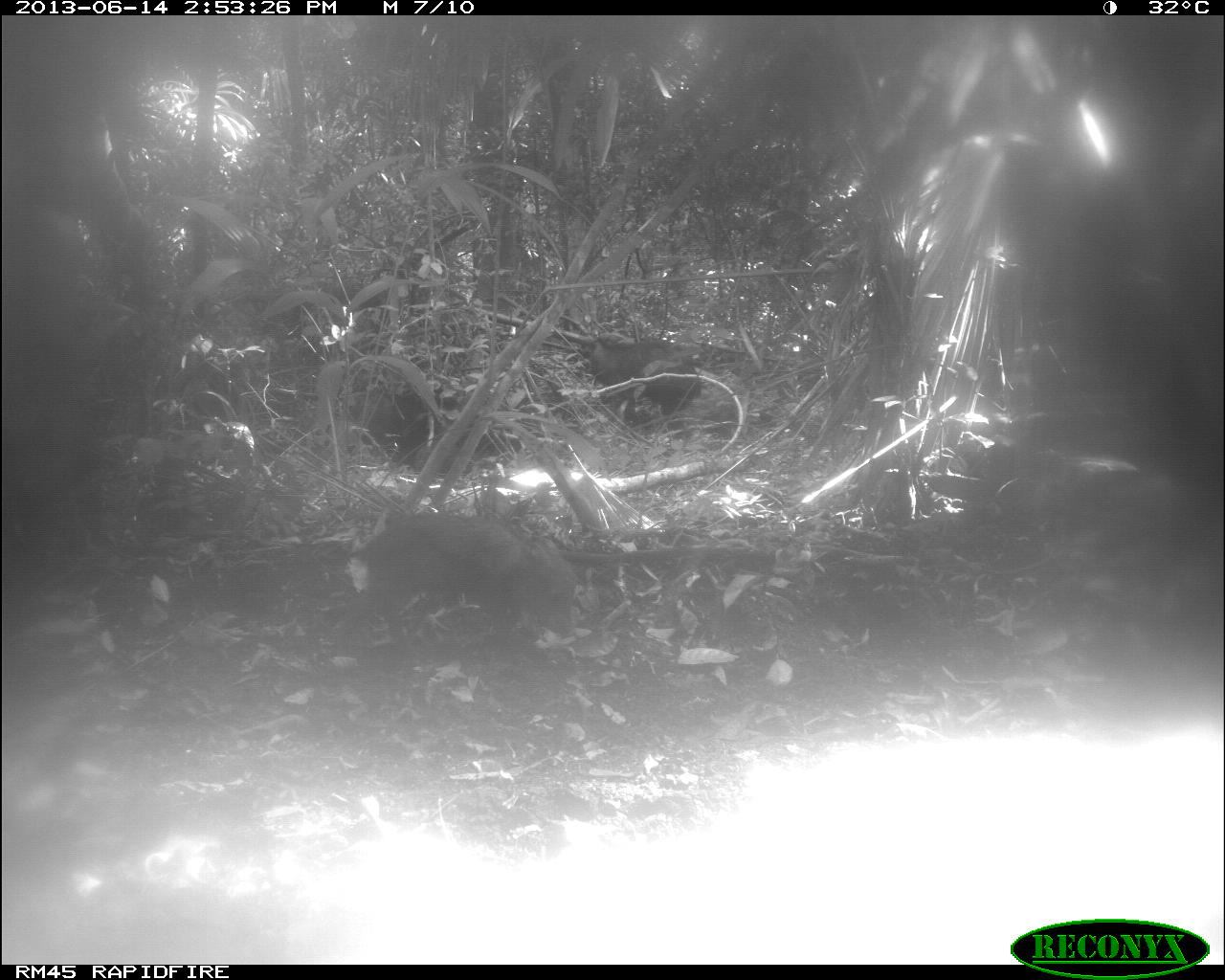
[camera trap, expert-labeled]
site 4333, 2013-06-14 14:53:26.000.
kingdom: Animalia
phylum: Chordata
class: Mammalia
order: Artiodactyla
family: Tayassuidae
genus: Tayassu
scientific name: Tayassu pecari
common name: white-lipped peccary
Tayassu pecari (white-lipped peccary), count 3.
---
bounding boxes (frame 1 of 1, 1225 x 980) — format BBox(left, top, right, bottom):
tayassu pecari: BBox(322, 513, 579, 671); BBox(358, 383, 521, 479); BBox(577, 332, 702, 430)